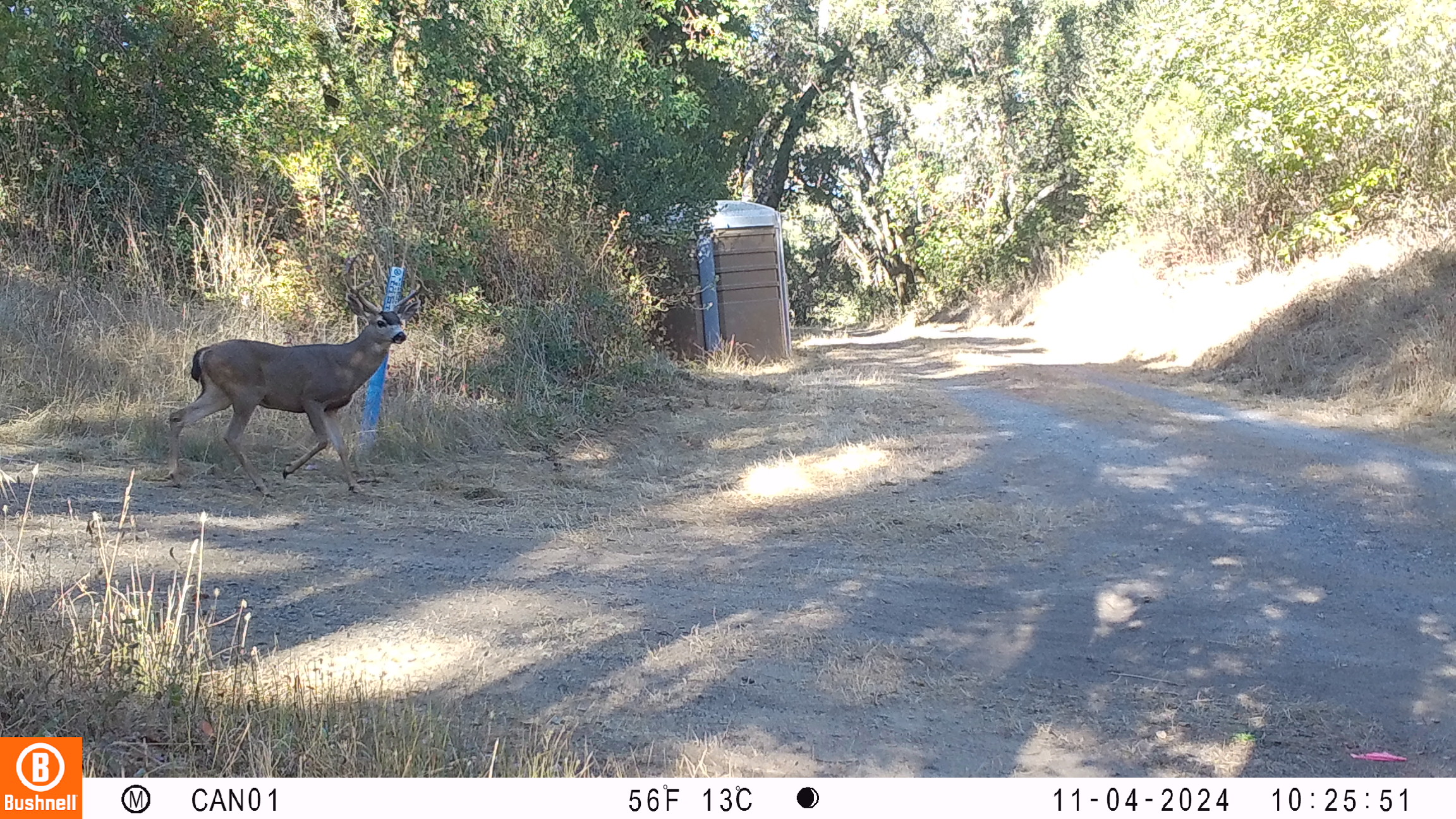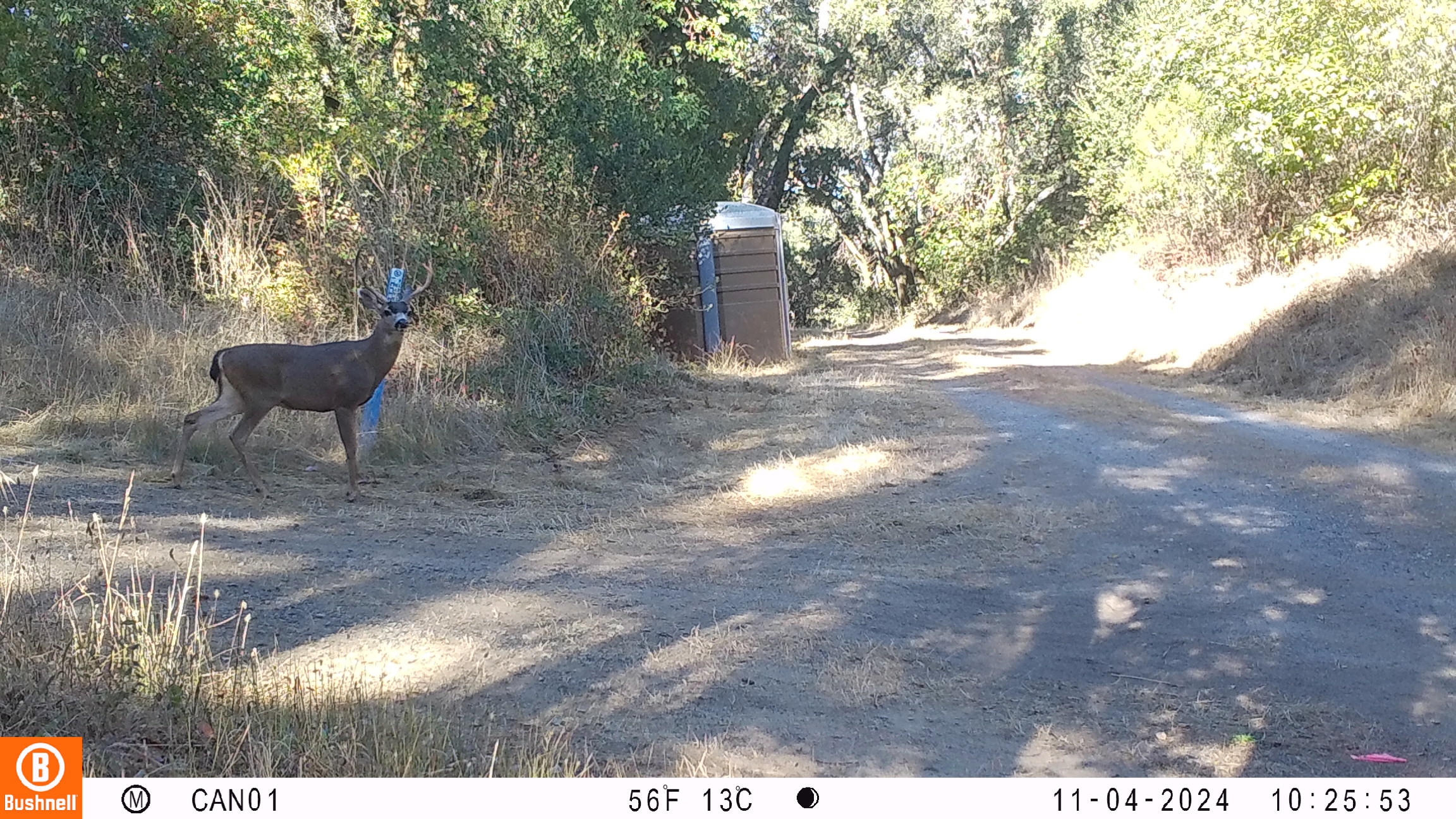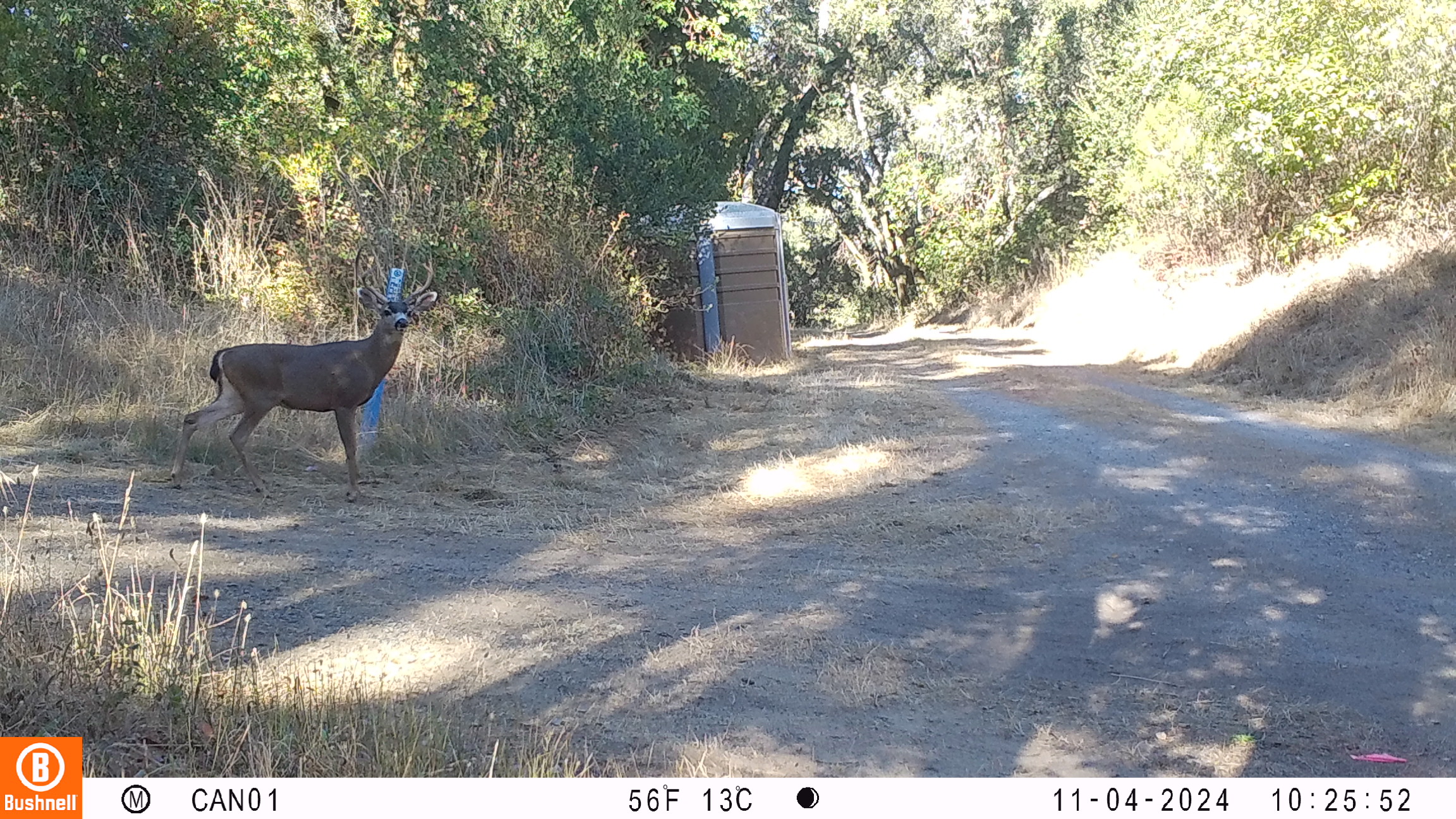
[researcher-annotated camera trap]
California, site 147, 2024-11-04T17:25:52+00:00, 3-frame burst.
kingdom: Animalia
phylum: Chordata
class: Mammalia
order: Artiodactyla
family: Cervidae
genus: Odocoileus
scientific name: Odocoileus hemionus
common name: mule deer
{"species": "mule deer (Odocoileus hemionus)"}